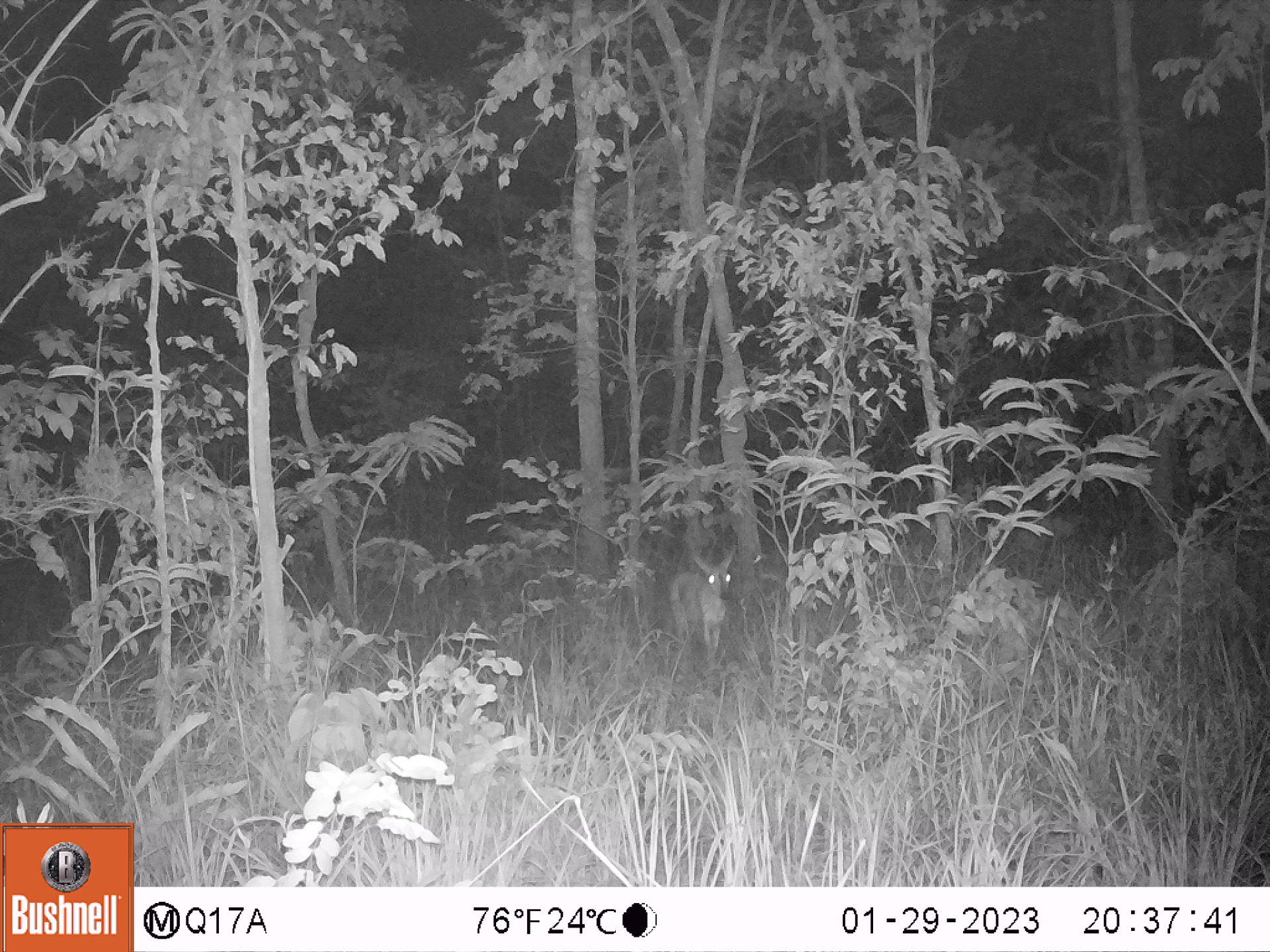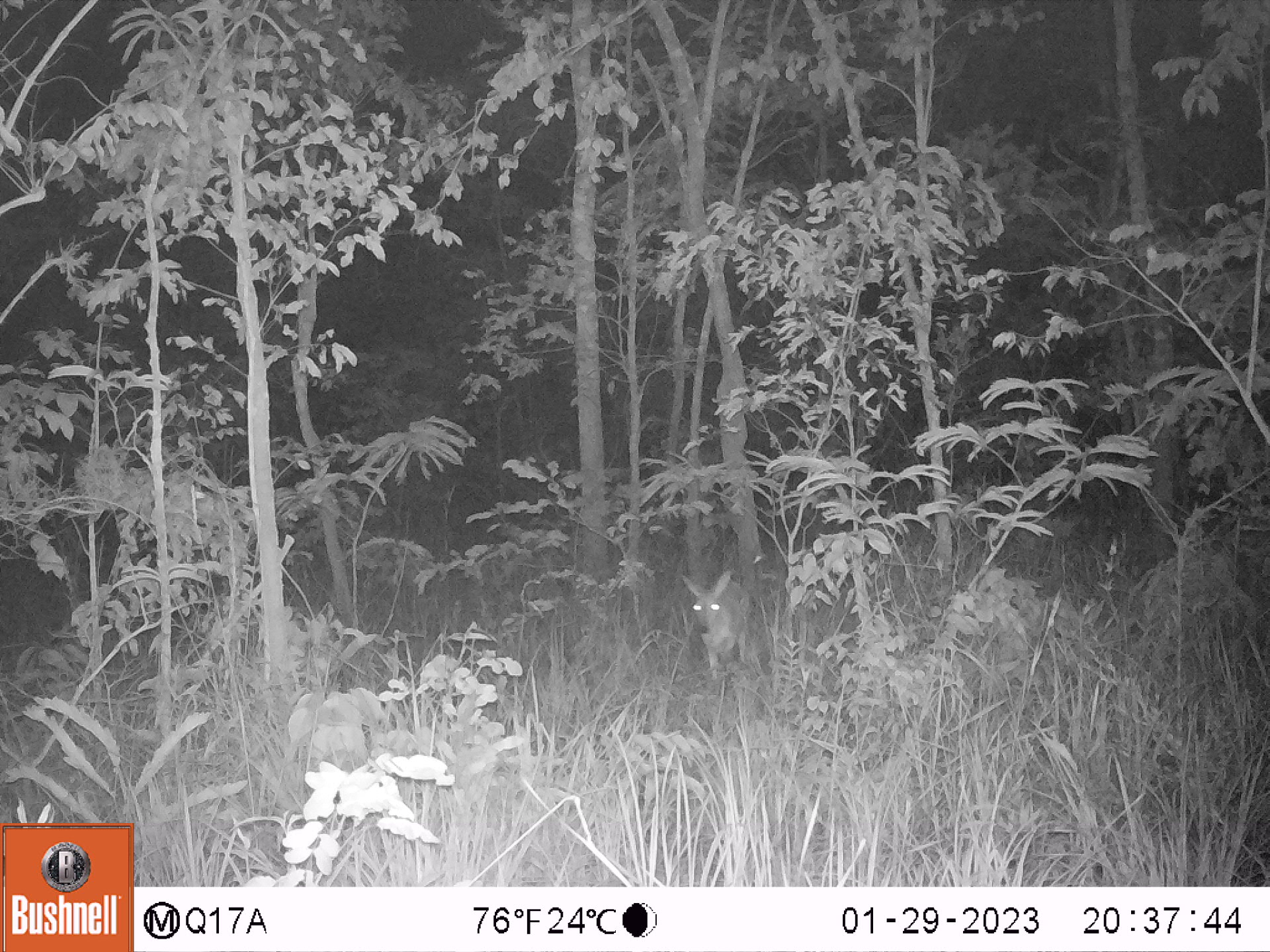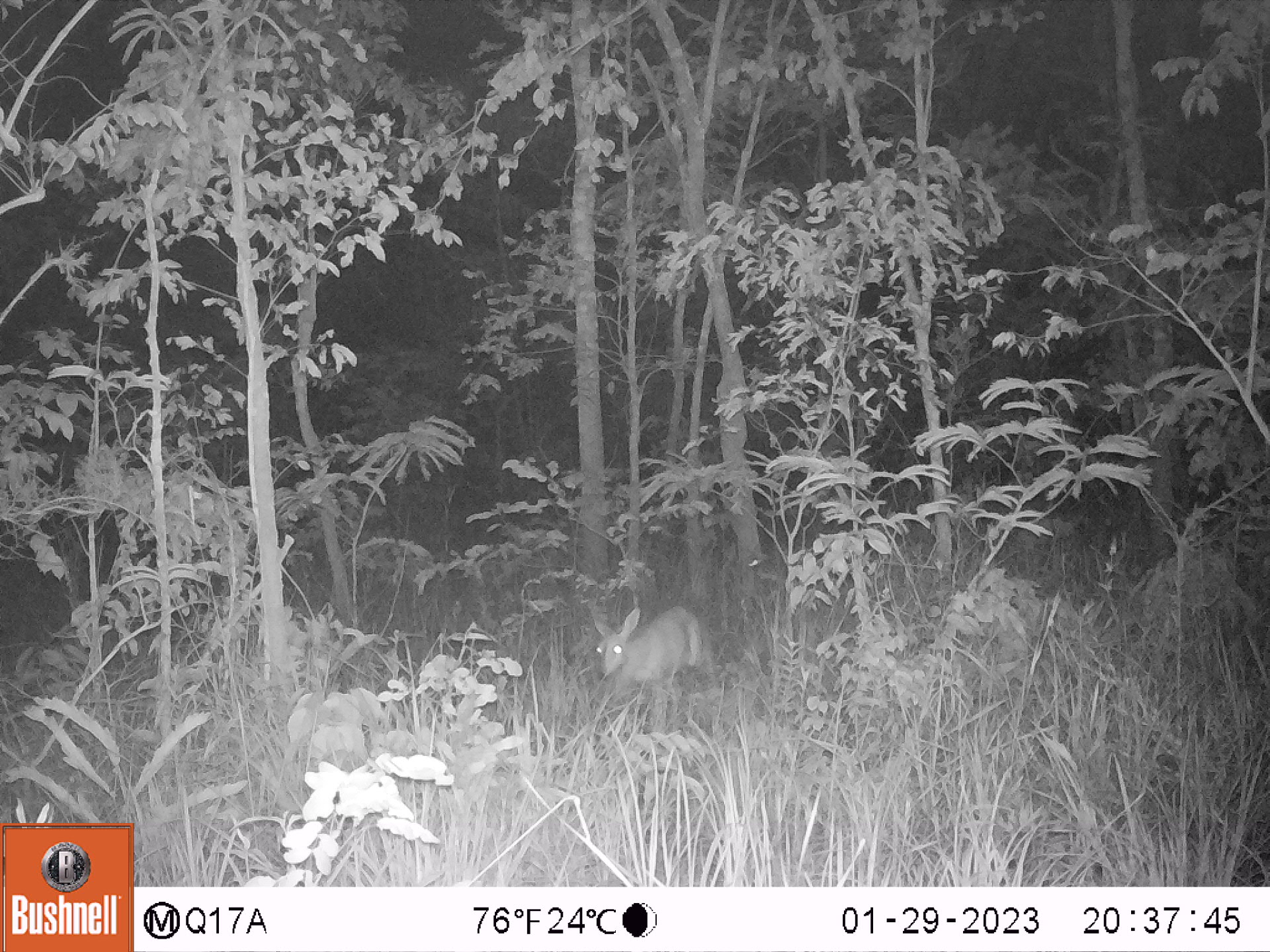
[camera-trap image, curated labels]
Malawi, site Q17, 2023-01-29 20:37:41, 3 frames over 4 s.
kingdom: Animalia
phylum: Chordata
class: Mammalia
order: Artiodactyla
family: Bovidae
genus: Sylvicapra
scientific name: Sylvicapra grimmia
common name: common duiker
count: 1